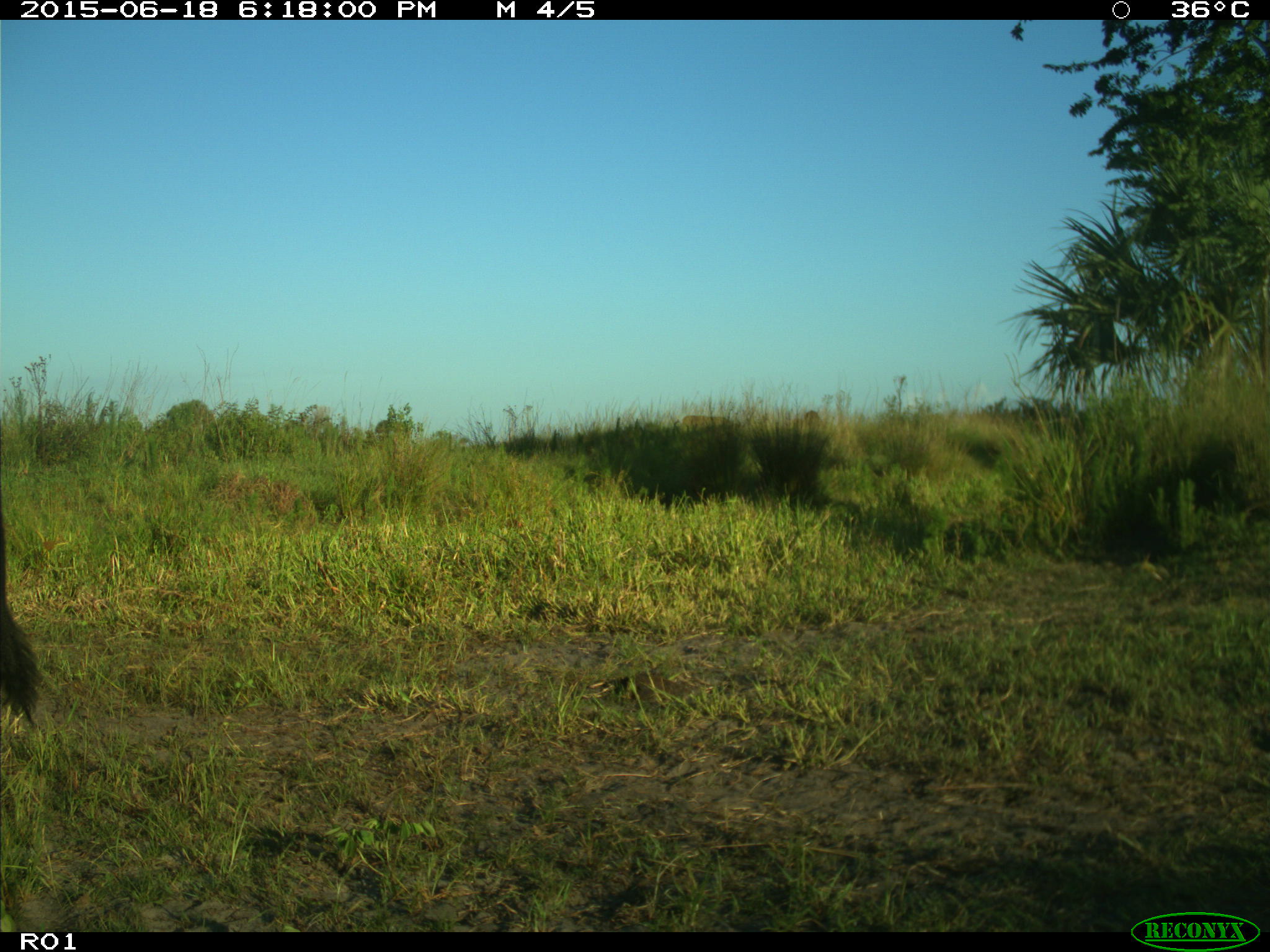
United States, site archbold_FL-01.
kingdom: Animalia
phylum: Chordata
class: Mammalia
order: Artiodactyla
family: Bovidae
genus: Bos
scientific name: Bos taurus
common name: domestic cow